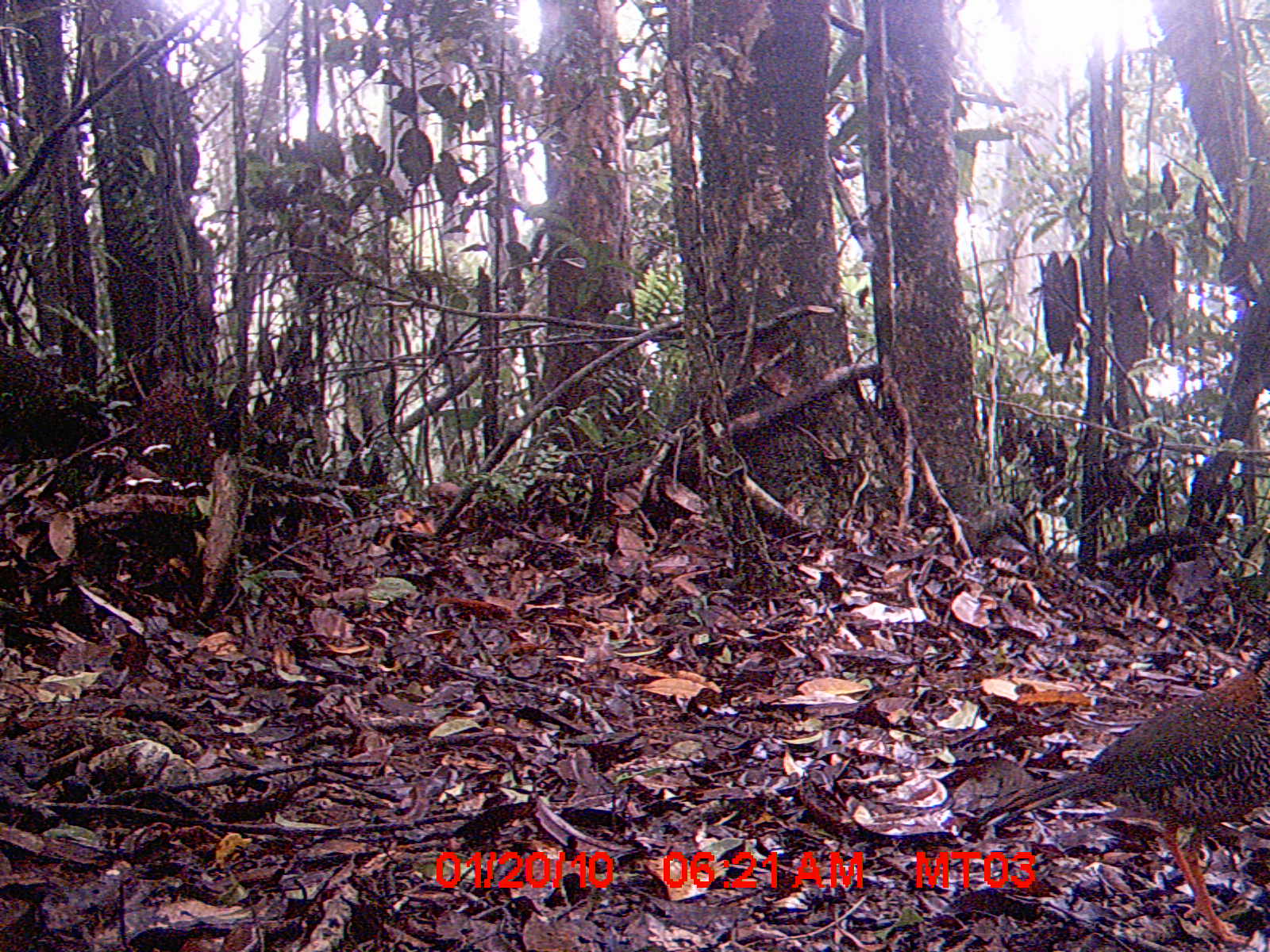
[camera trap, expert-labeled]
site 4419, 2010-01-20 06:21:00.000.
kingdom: Animalia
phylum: Chordata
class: Aves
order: Coraciiformes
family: Brachypteraciidae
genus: Brachypteracias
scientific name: Brachypteracias squamiger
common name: scaly ground roller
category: geobiastes squamiger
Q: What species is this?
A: Geobiastes squamiger (scaly ground roller) (Brachypteracias squamiger).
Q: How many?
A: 1.